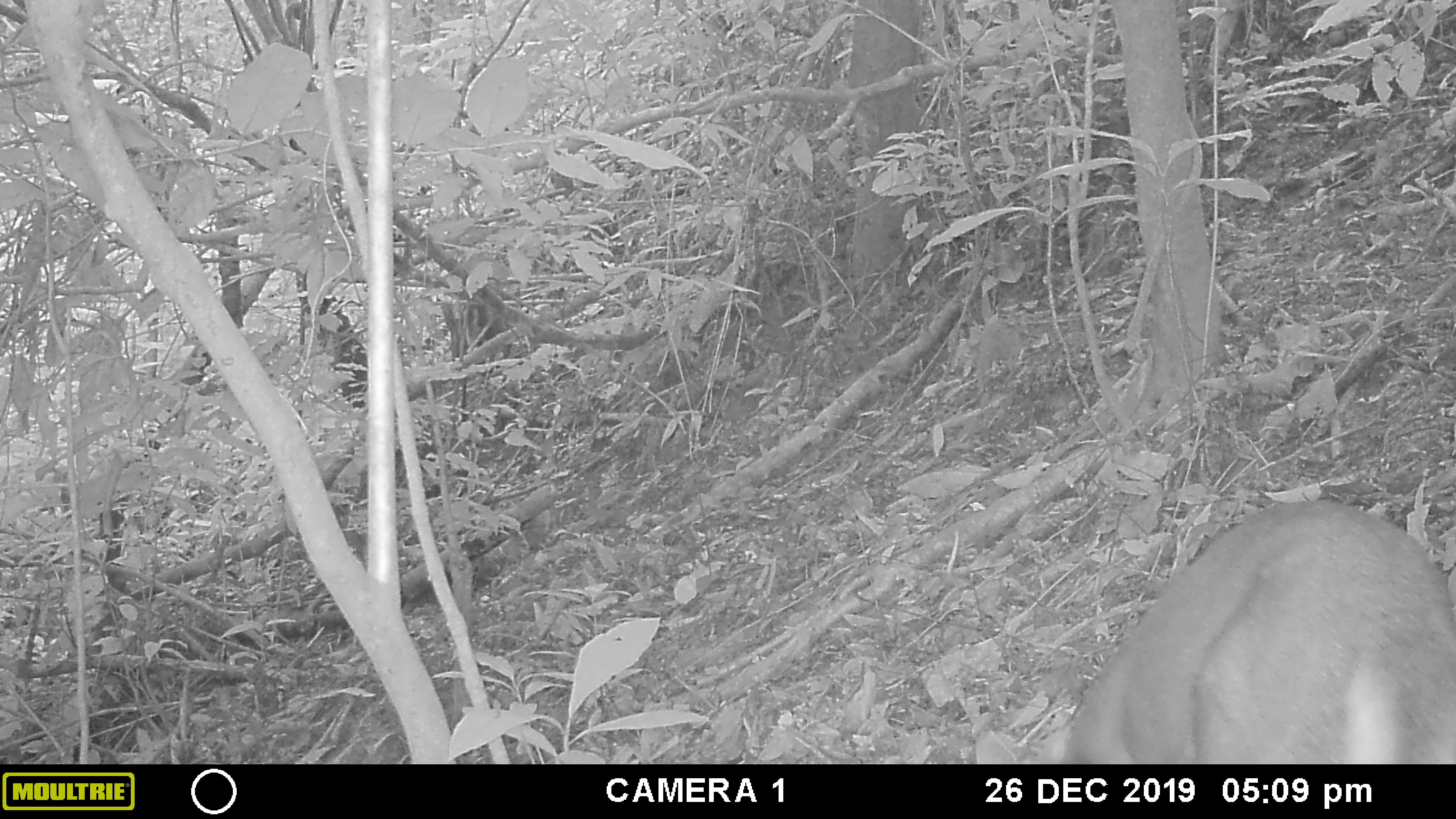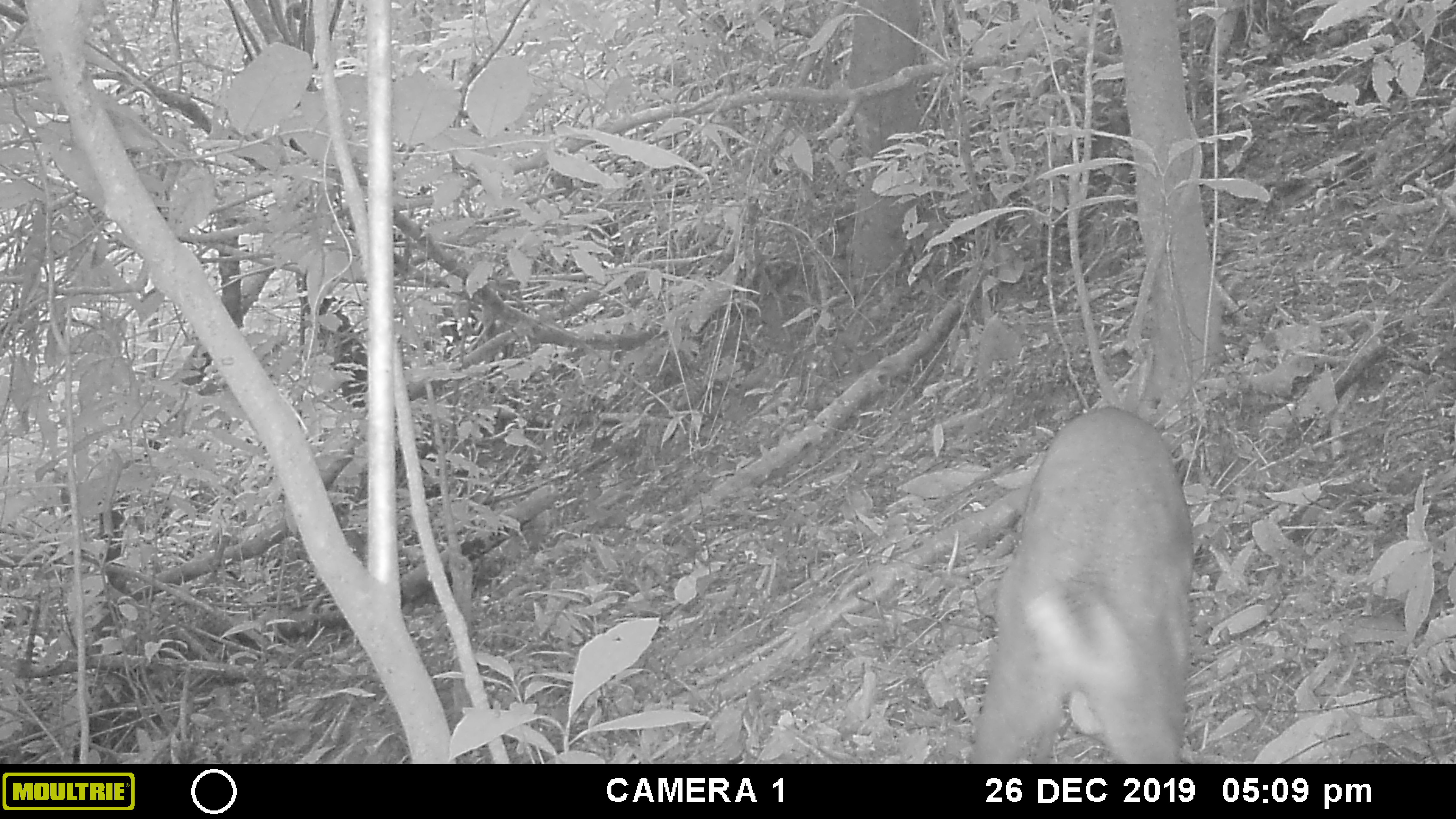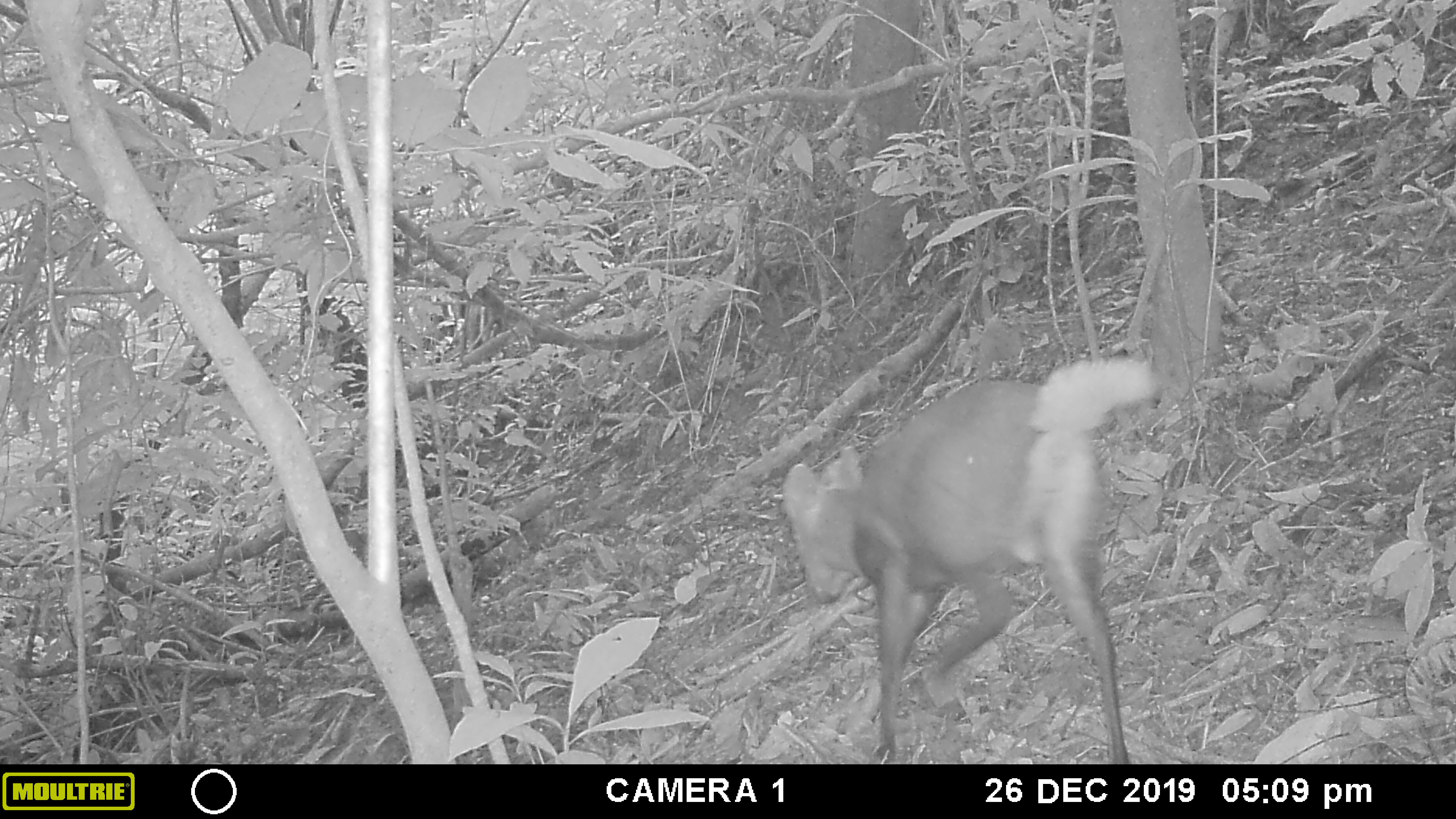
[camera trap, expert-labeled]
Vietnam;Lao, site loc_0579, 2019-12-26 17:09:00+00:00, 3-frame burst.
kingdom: Animalia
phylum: Chordata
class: Mammalia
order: Artiodactyla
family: Cervidae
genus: Muntiacus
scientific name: Muntiacus rooseveltorum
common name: roosevelt's muntjac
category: roosevelts muntjac group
Roosevelts muntjac group (roosevelt's muntjac) (Muntiacus rooseveltorum). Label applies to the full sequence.